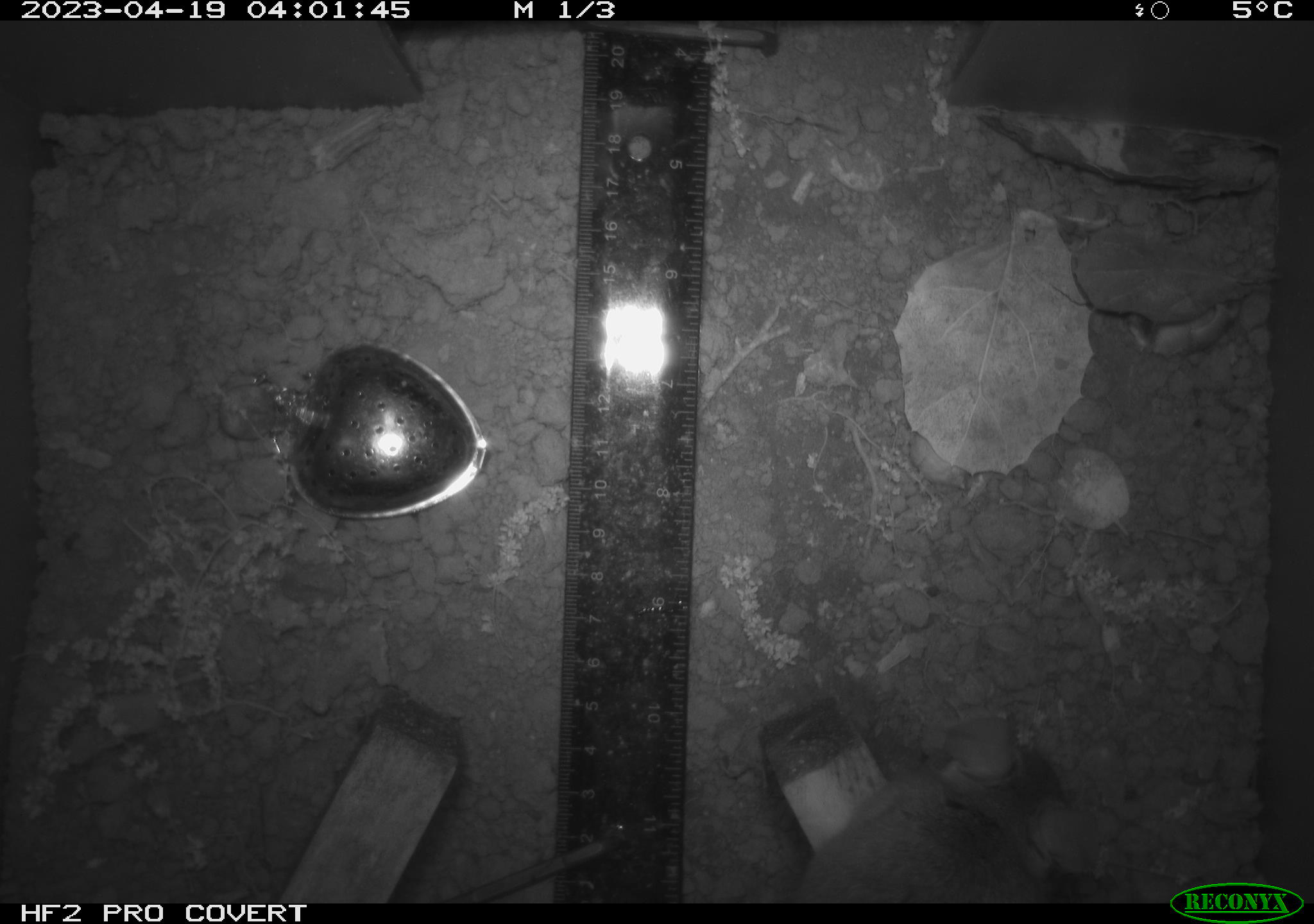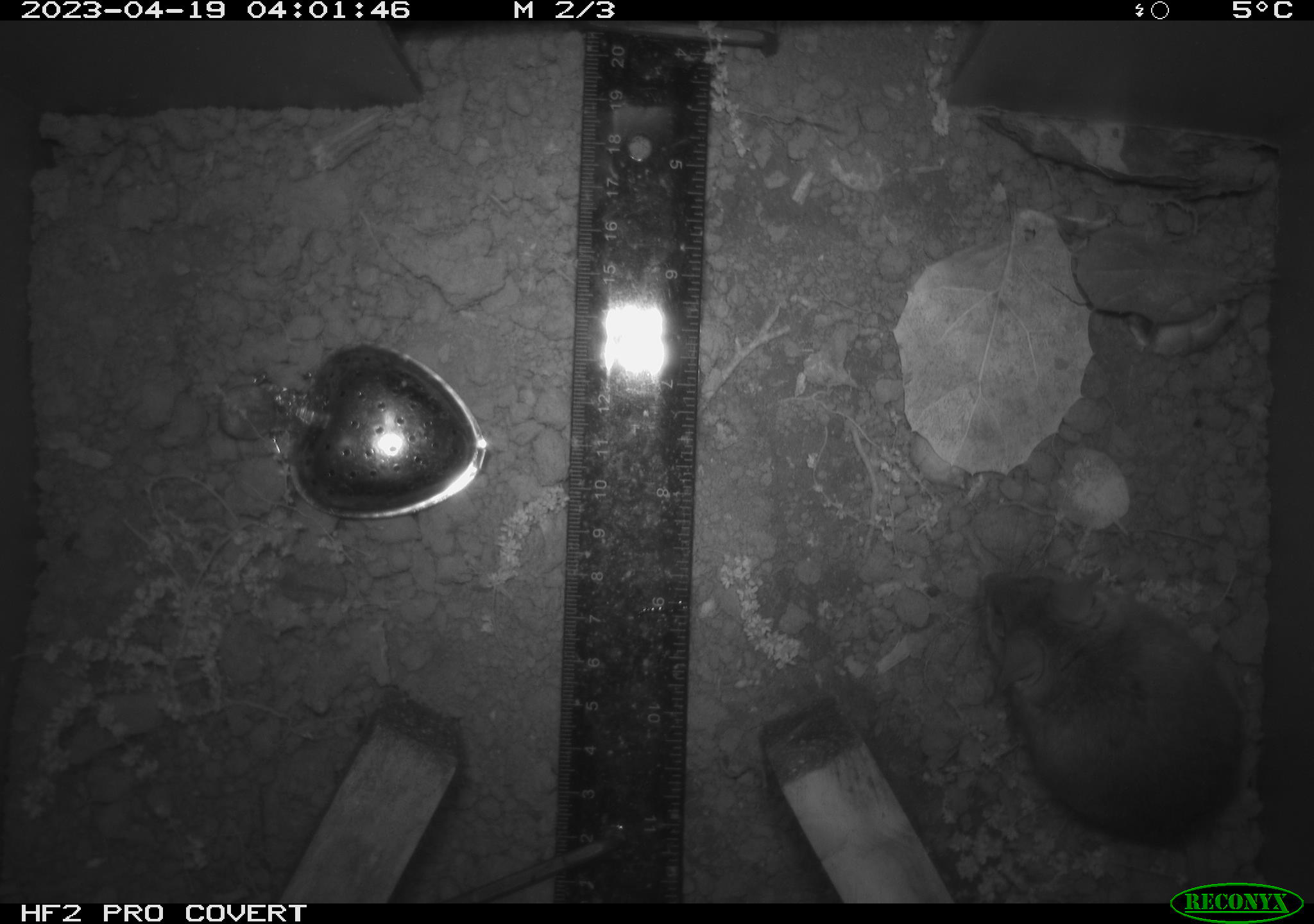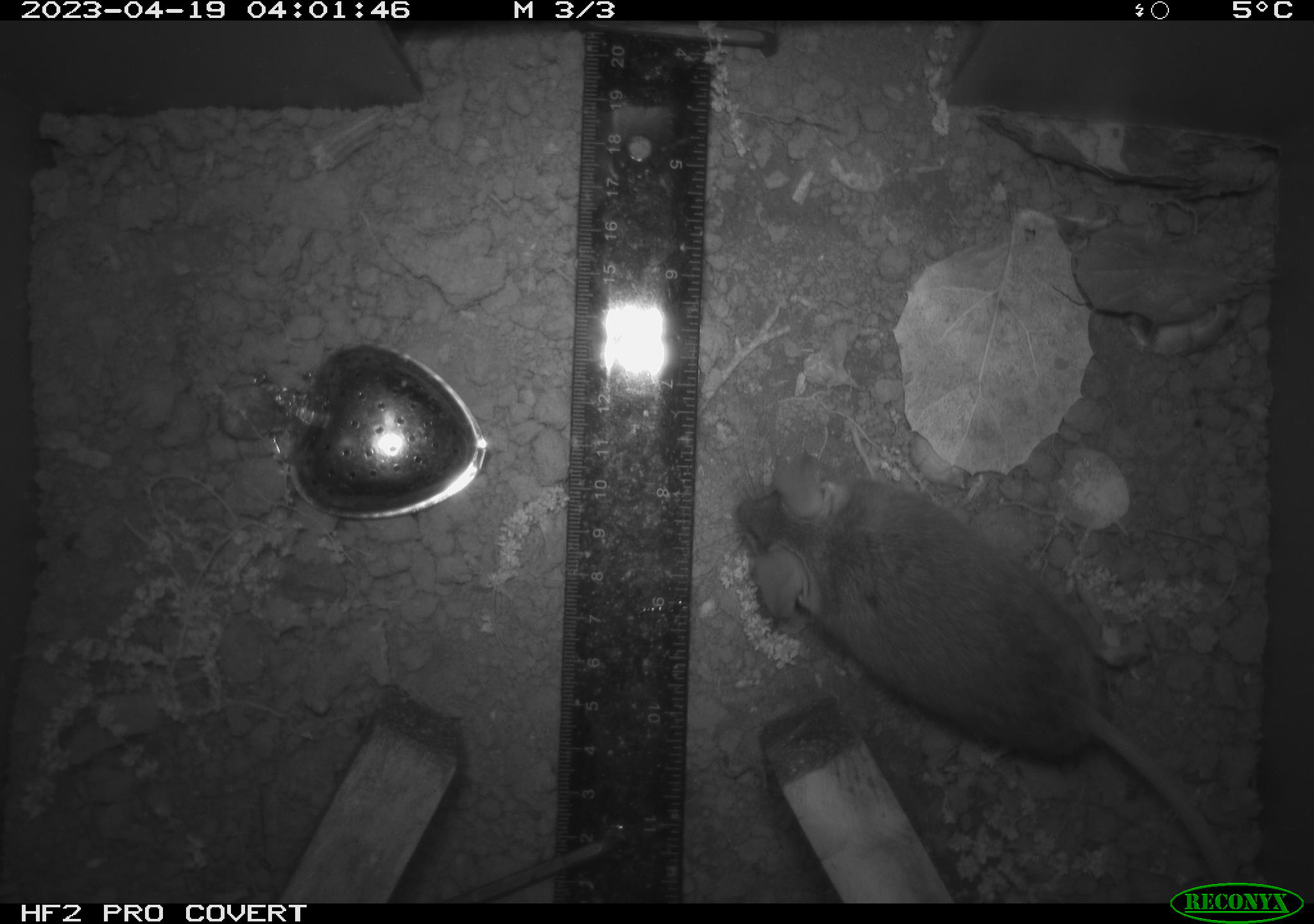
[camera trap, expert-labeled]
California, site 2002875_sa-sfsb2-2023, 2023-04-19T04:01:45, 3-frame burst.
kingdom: Animalia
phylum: Chordata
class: Mammalia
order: Rodentia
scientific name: Rodentia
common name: mouse species